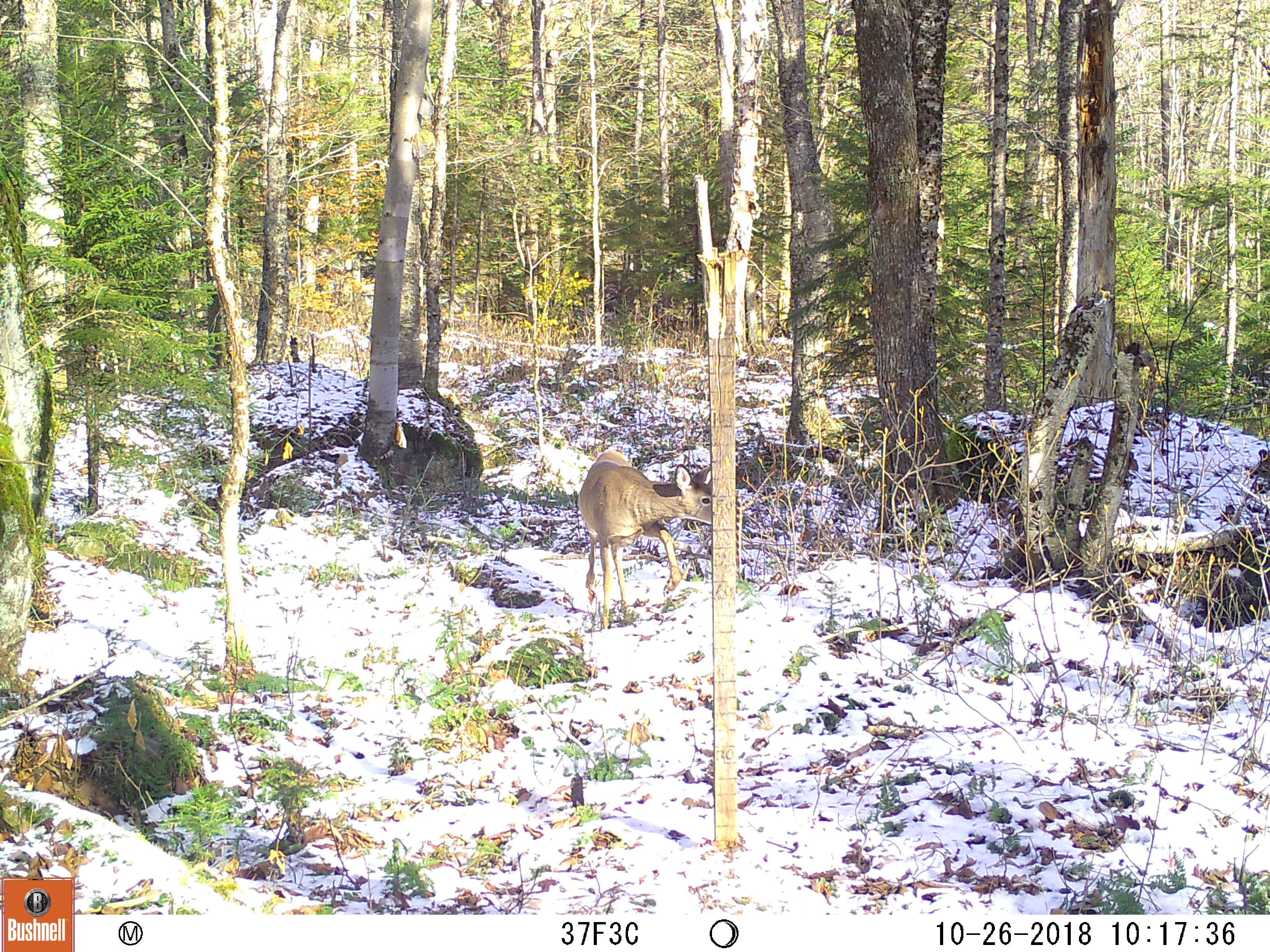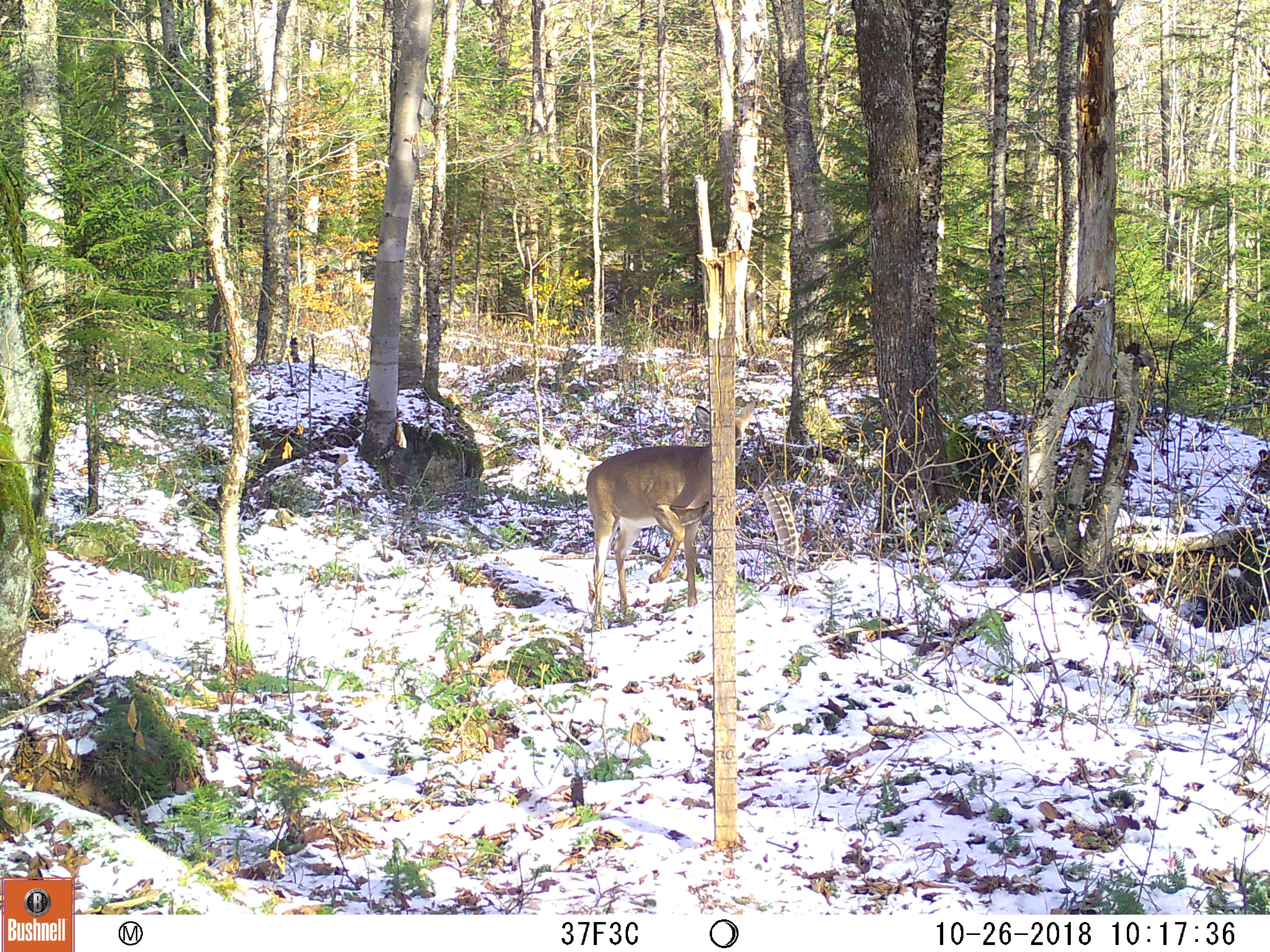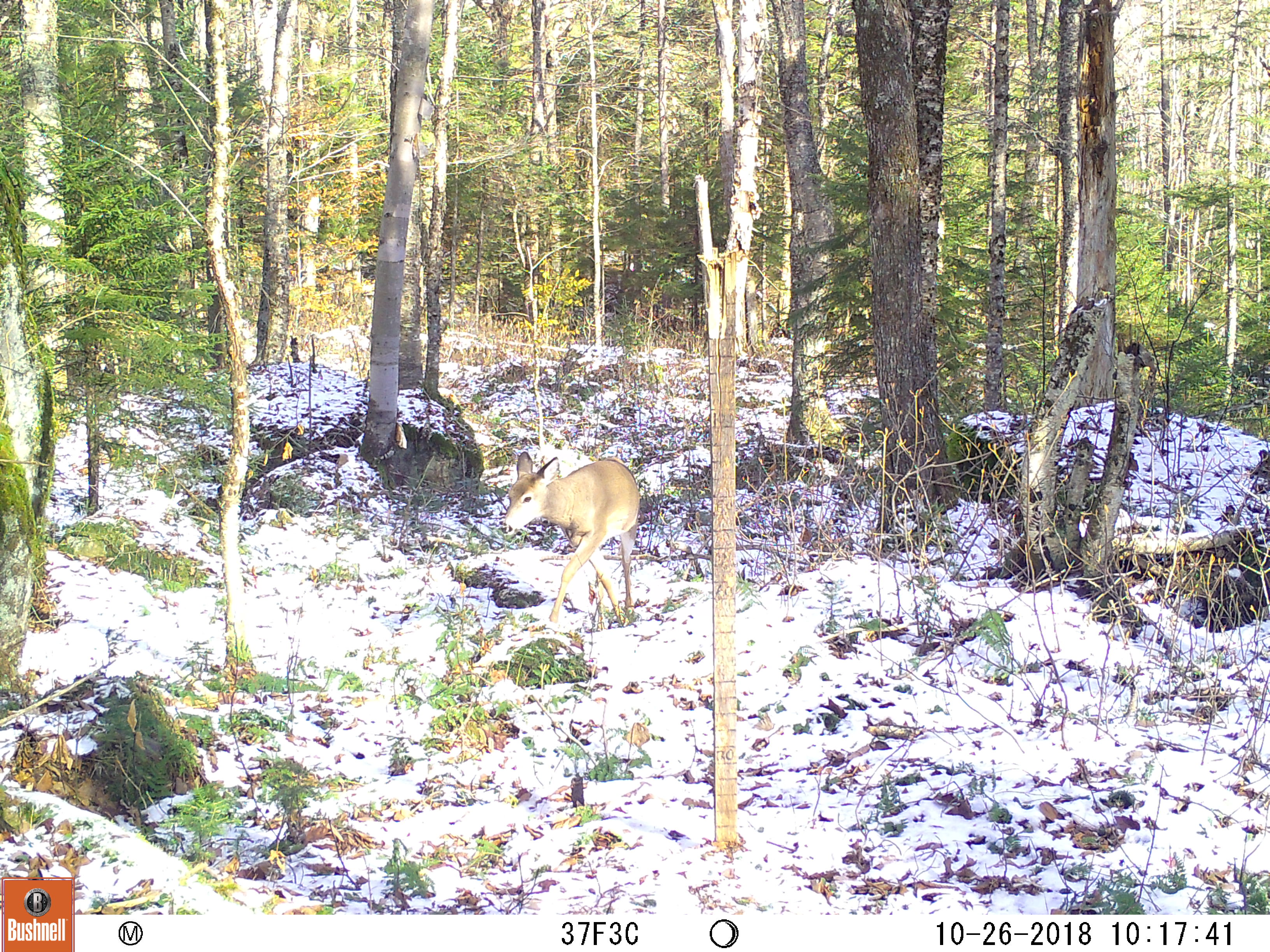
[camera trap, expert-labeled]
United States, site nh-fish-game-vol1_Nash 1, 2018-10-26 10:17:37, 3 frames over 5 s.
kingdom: Animalia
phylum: Chordata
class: Mammalia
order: Artiodactyla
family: Cervidae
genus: Odocoileus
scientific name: Odocoileus virginianus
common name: white-tailed deer